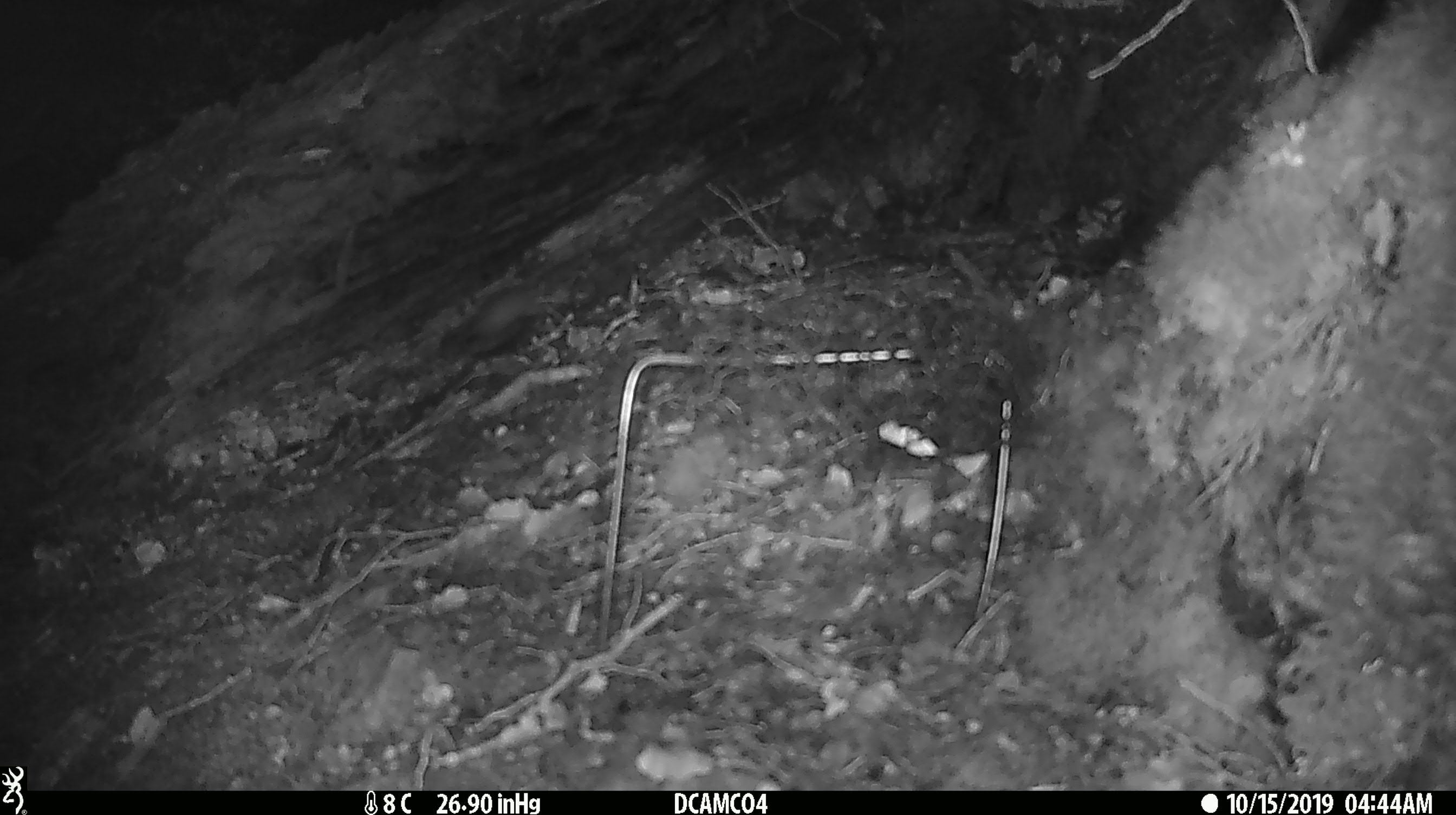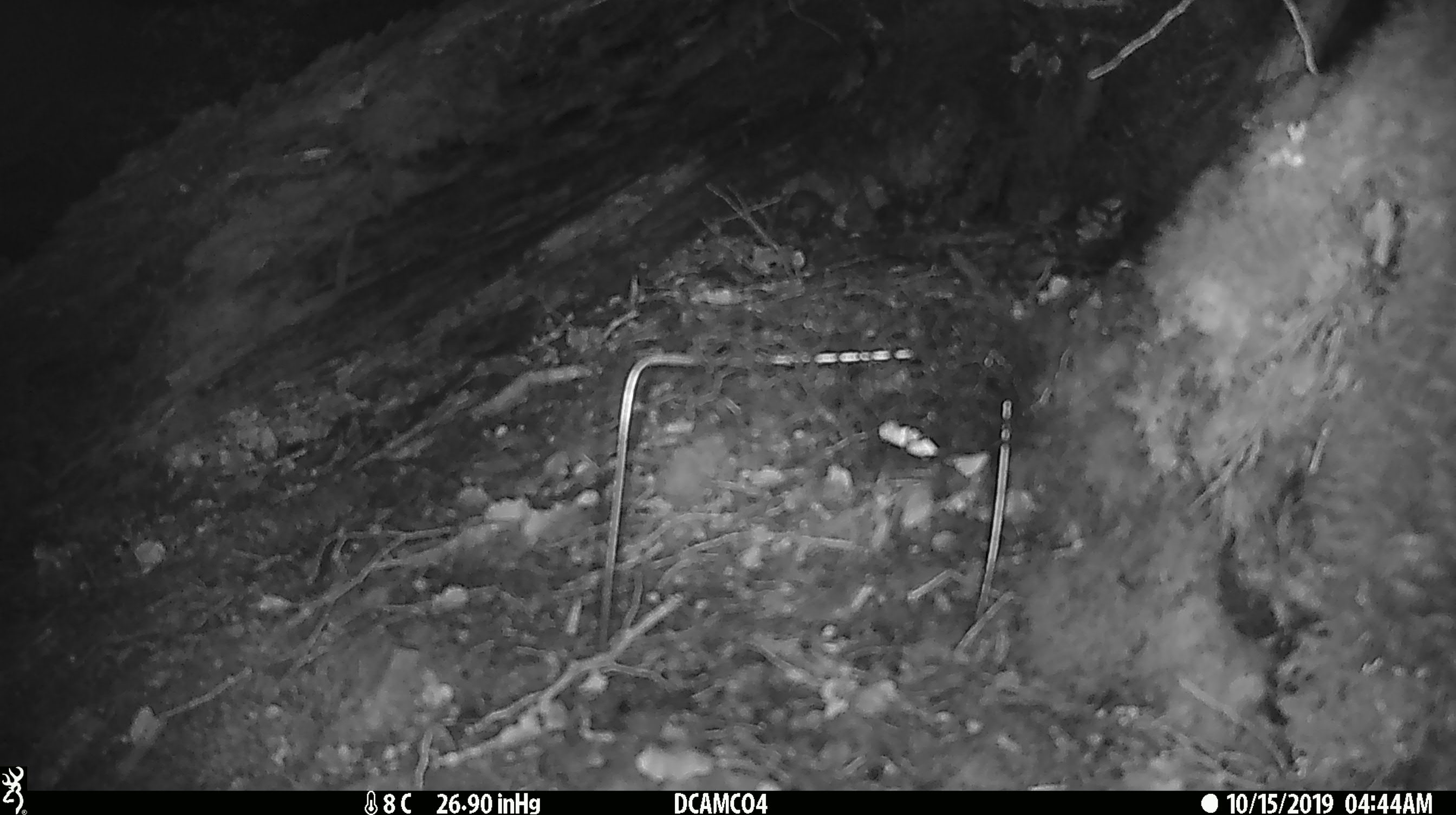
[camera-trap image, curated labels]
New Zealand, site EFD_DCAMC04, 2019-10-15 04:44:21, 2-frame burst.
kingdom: Animalia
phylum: Chordata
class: Mammalia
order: Rodentia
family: Muridae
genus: Mus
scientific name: Mus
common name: mouse